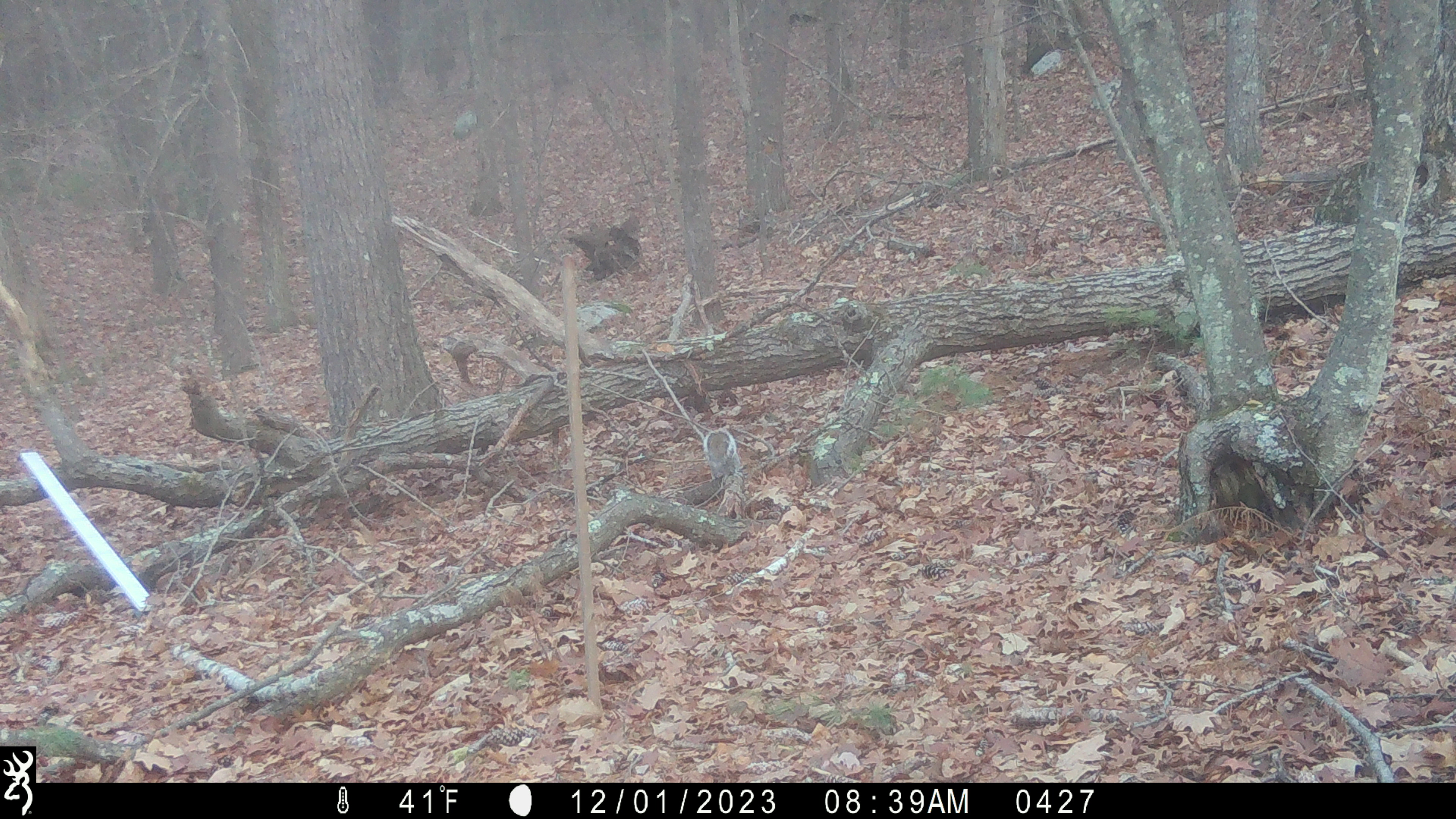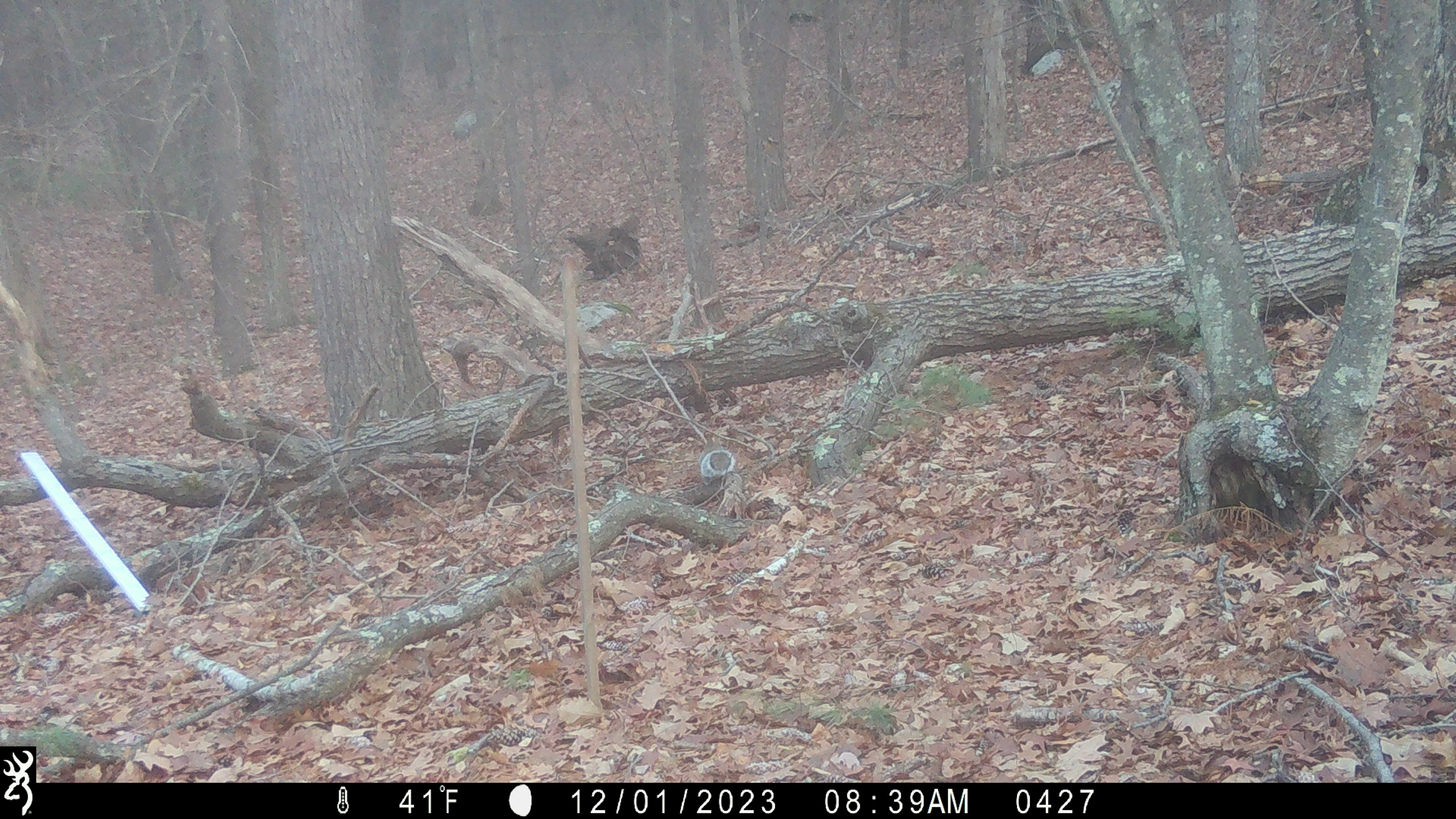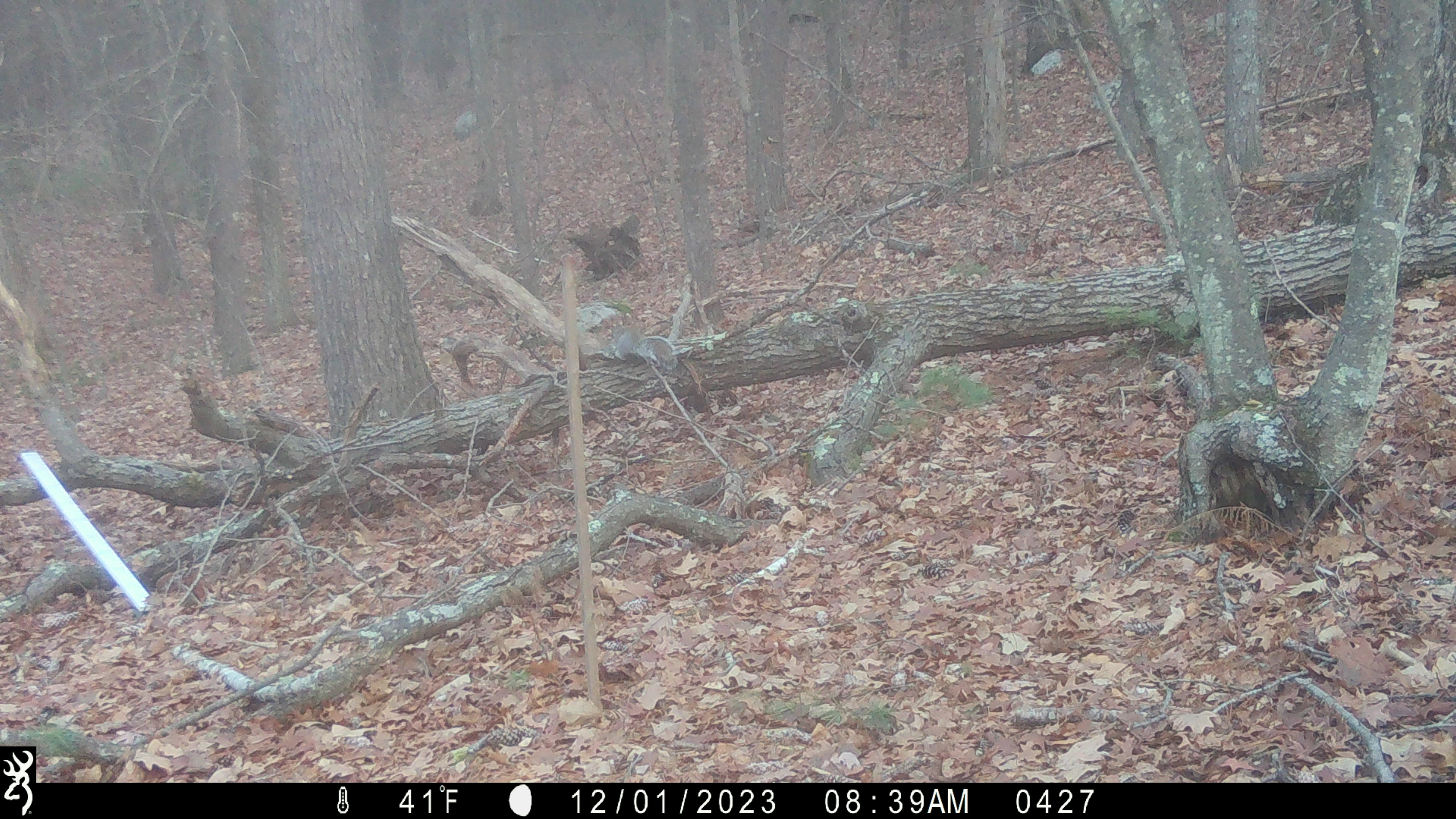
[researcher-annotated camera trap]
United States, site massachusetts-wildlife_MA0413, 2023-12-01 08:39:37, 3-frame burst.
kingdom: Animalia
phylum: Chordata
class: Mammalia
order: Rodentia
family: Sciuridae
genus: Sciurus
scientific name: Sciurus carolinensis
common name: gray squirrel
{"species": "gray squirrel (Sciurus carolinensis)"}